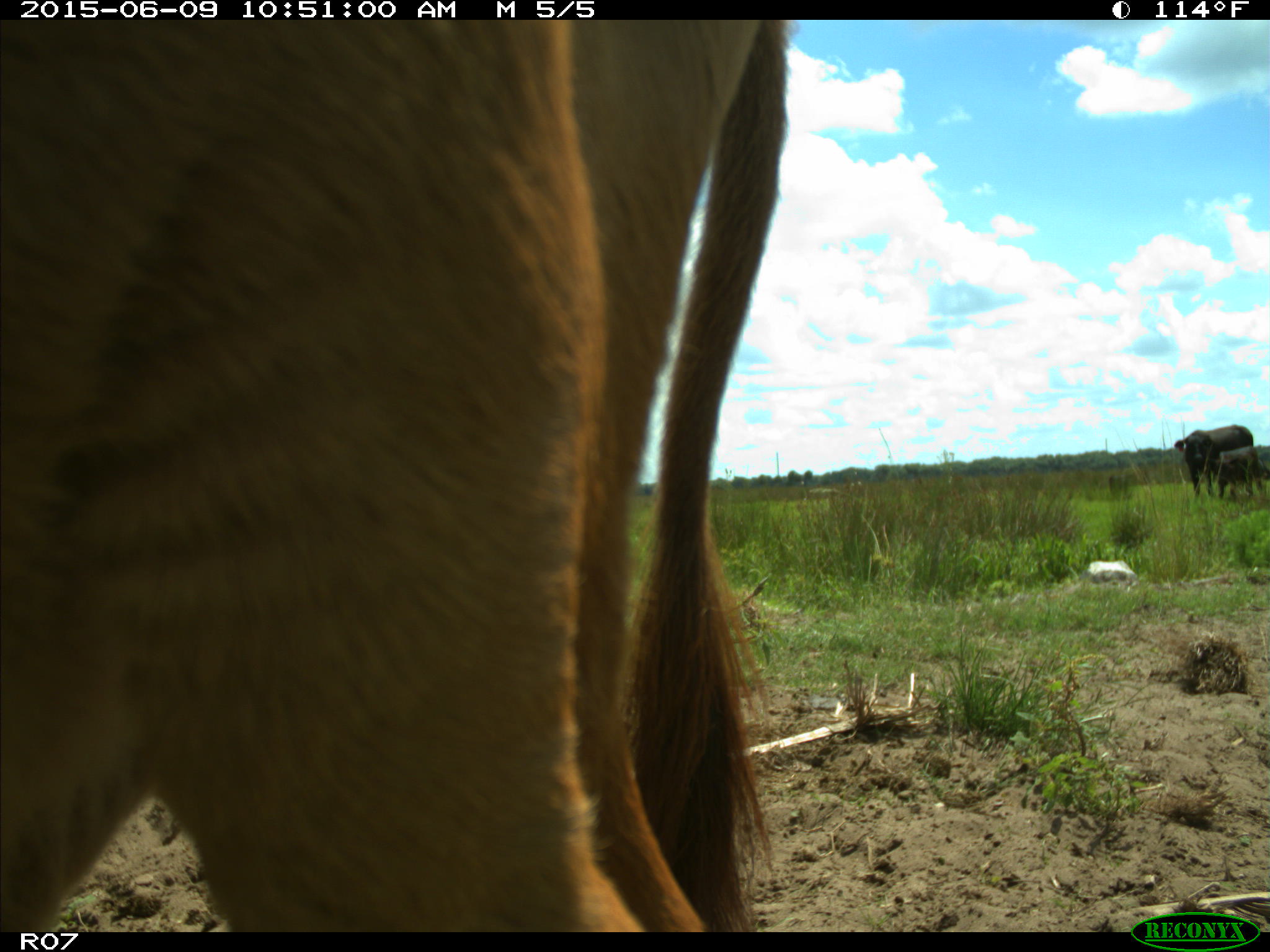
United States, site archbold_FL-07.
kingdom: Animalia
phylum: Chordata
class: Mammalia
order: Artiodactyla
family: Bovidae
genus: Bos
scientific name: Bos taurus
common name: domestic cow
Bos taurus (domestic cow).